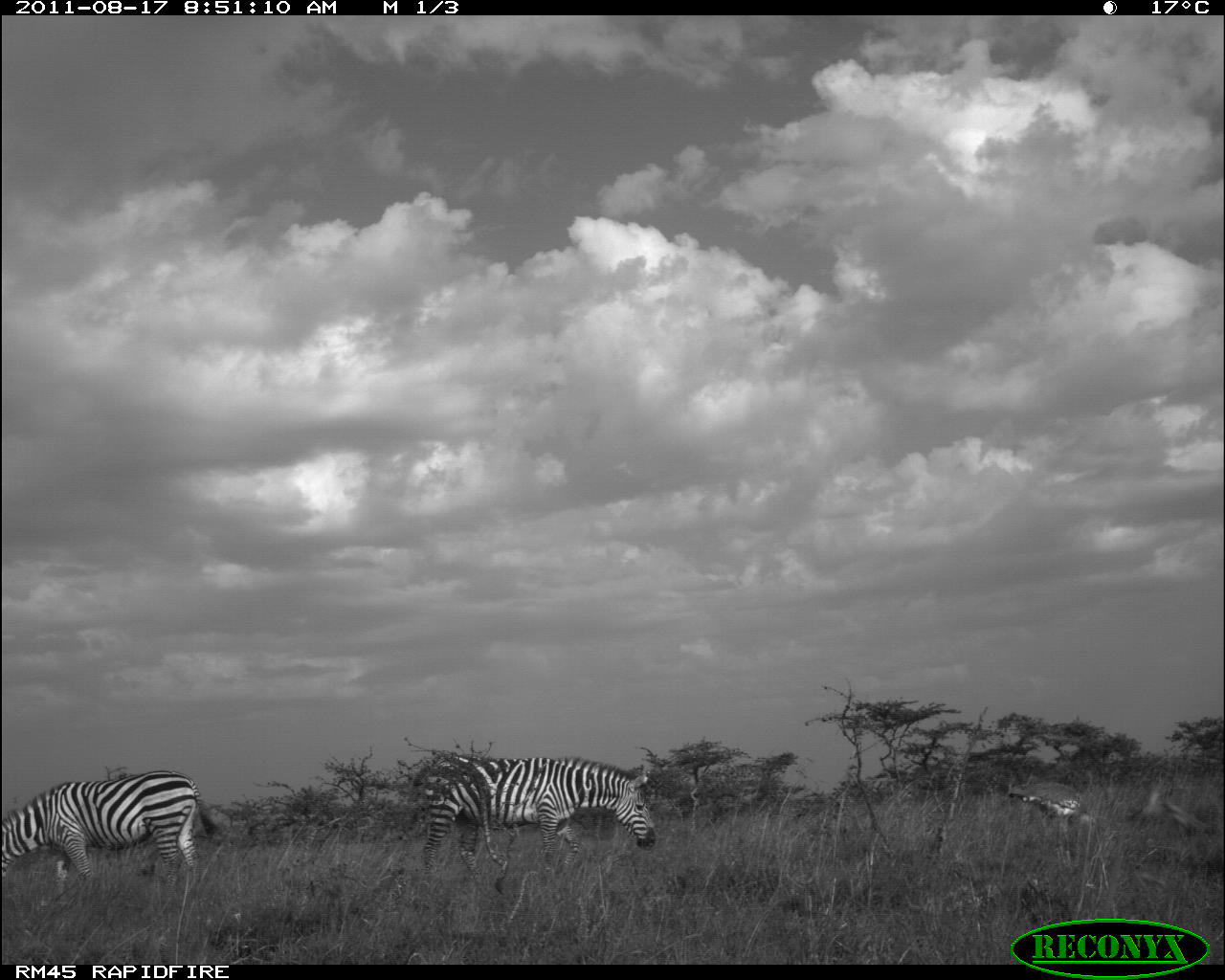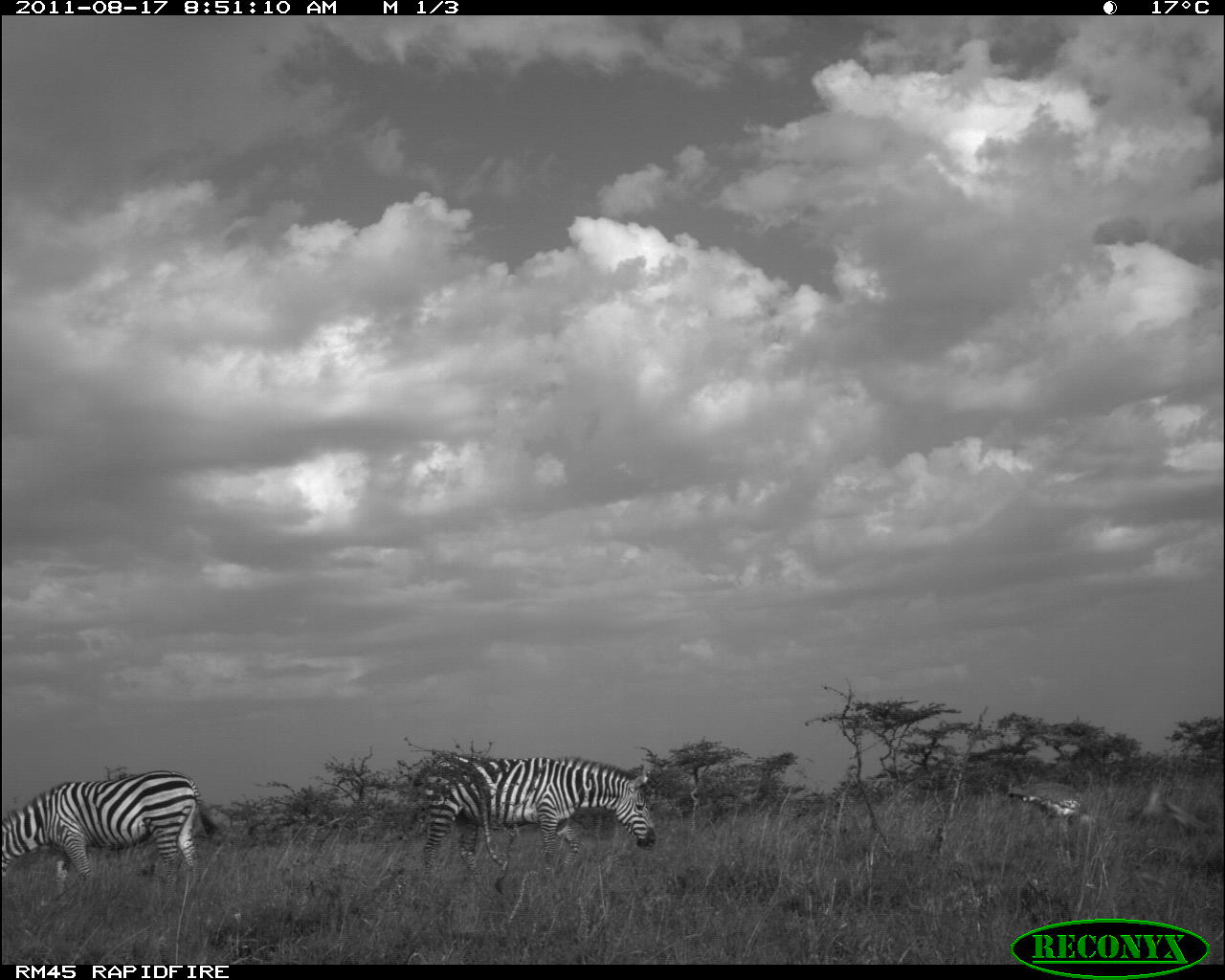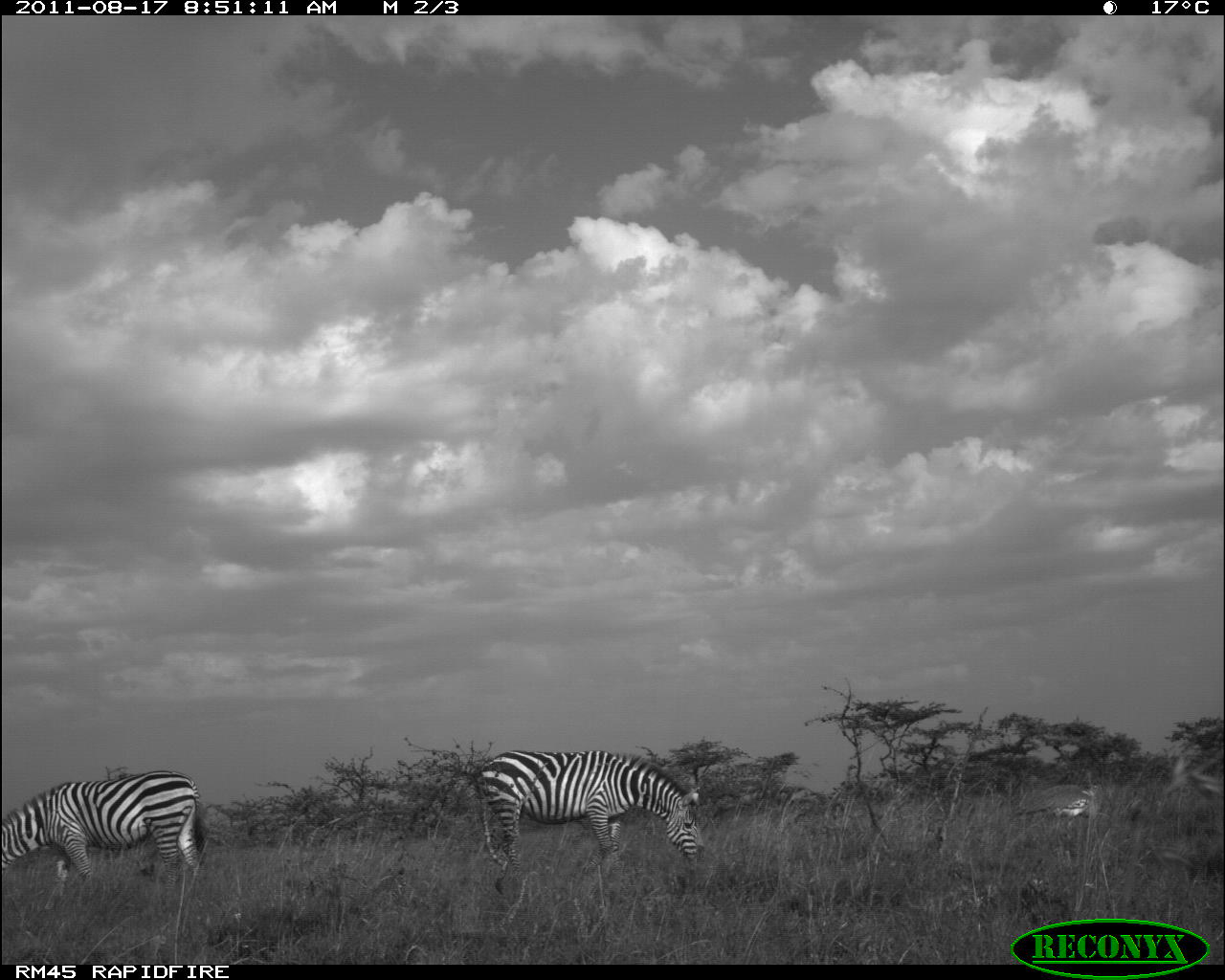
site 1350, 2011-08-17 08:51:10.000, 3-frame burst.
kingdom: Animalia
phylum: Chordata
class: Mammalia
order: Perissodactyla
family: Equidae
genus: Equus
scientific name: Equus quagga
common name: plains zebra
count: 2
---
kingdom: Animalia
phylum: Chordata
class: Aves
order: Otidiformes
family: Otididae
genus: Ardeotis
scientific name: Ardeotis kori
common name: kori bustard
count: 1